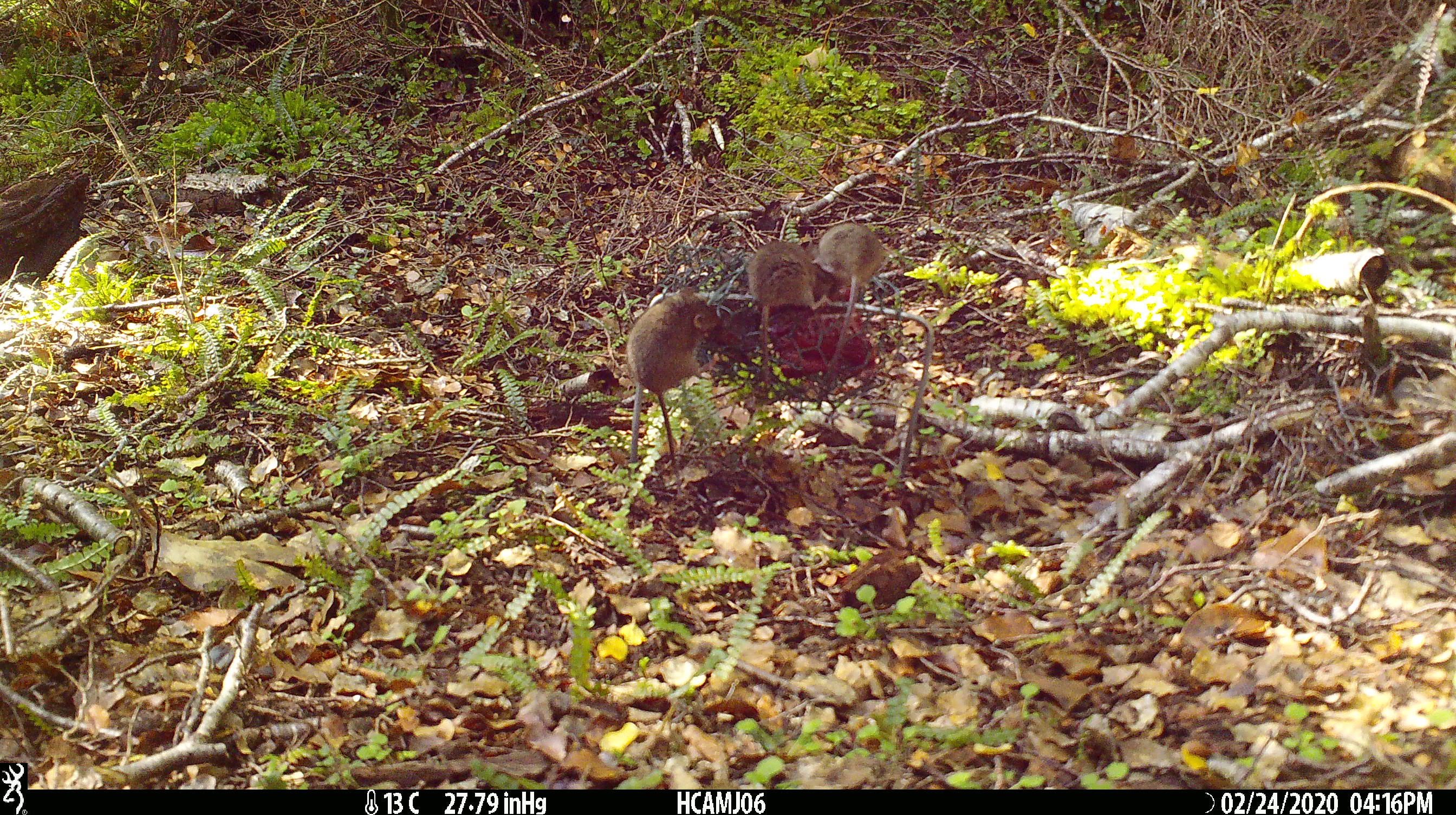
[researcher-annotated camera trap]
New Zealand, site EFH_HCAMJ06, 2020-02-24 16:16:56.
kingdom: Animalia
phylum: Chordata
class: Mammalia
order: Rodentia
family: Muridae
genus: Mus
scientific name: Mus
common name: mouse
Mouse (Mus).